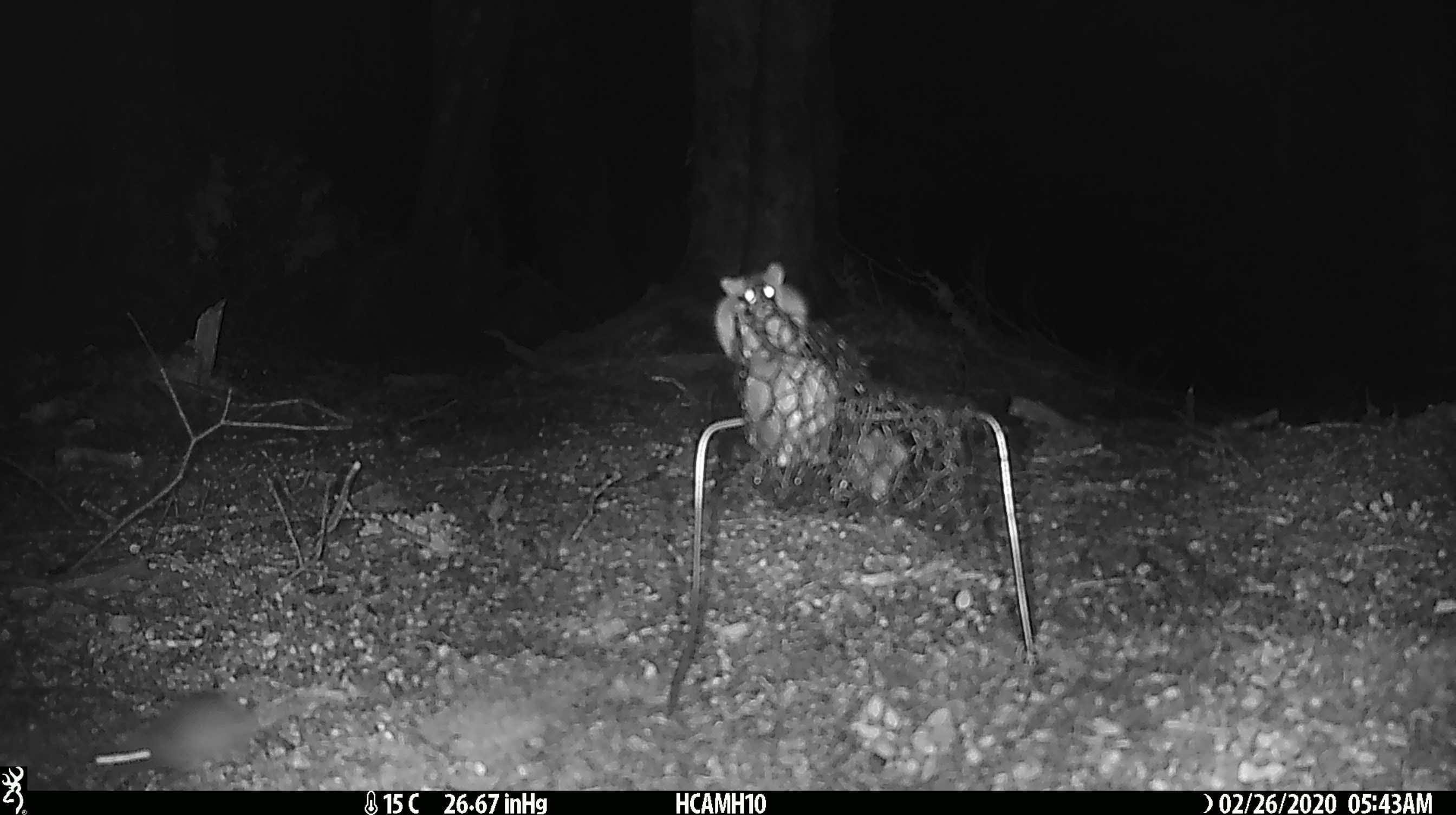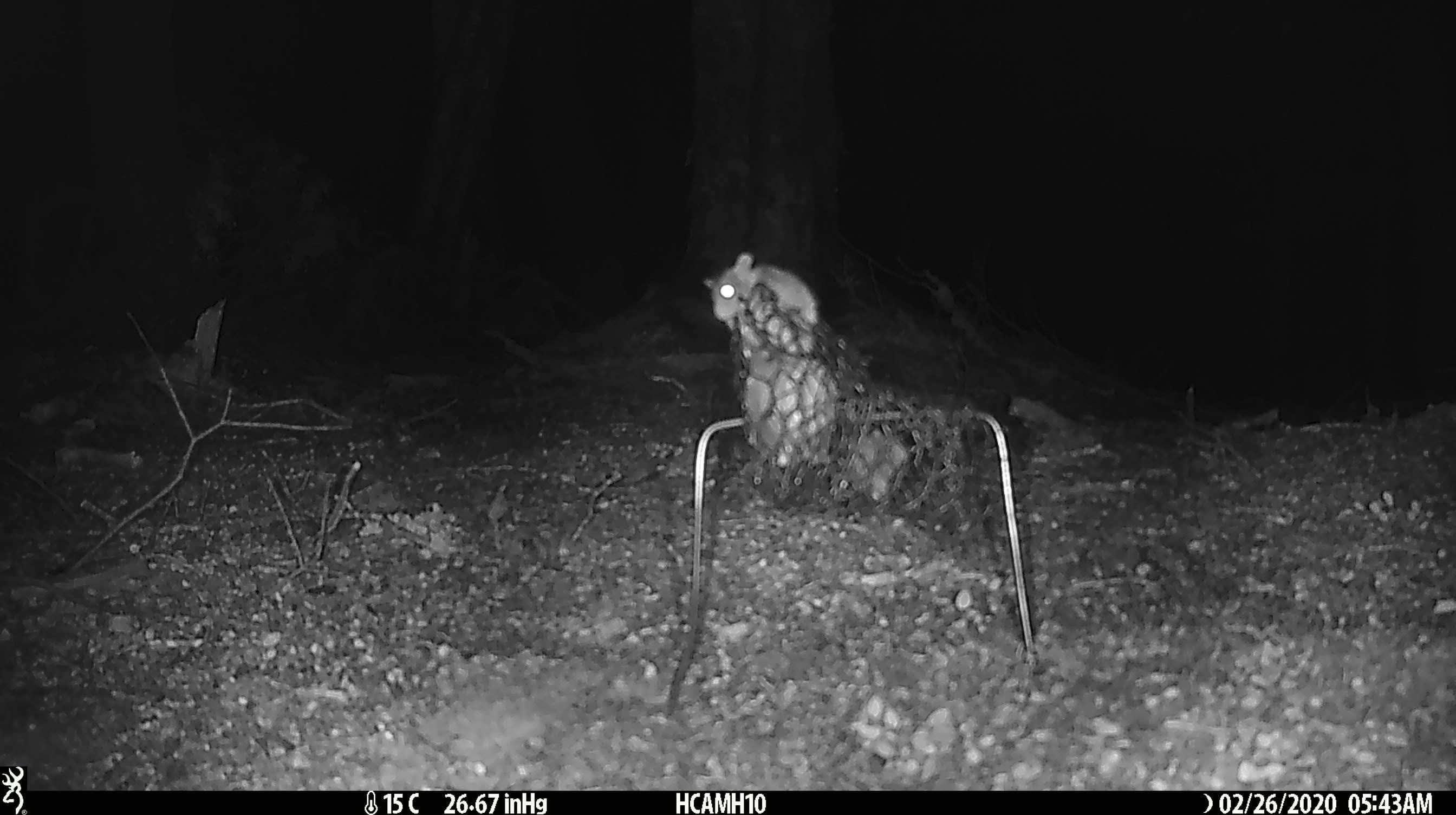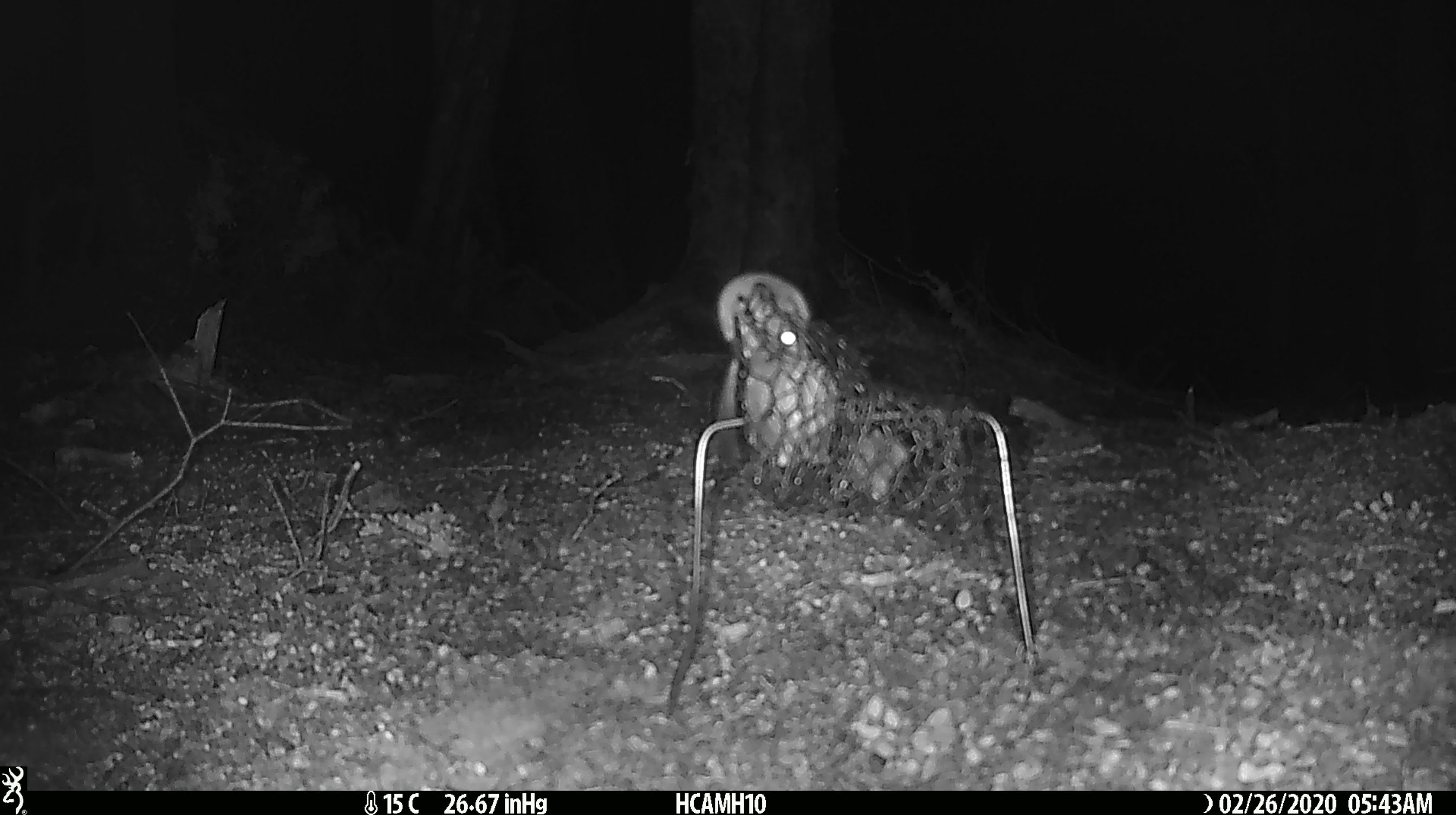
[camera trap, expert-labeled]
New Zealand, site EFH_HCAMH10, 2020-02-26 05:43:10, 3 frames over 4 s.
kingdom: Animalia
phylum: Chordata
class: Mammalia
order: Rodentia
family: Muridae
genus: Mus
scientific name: Mus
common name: mouse